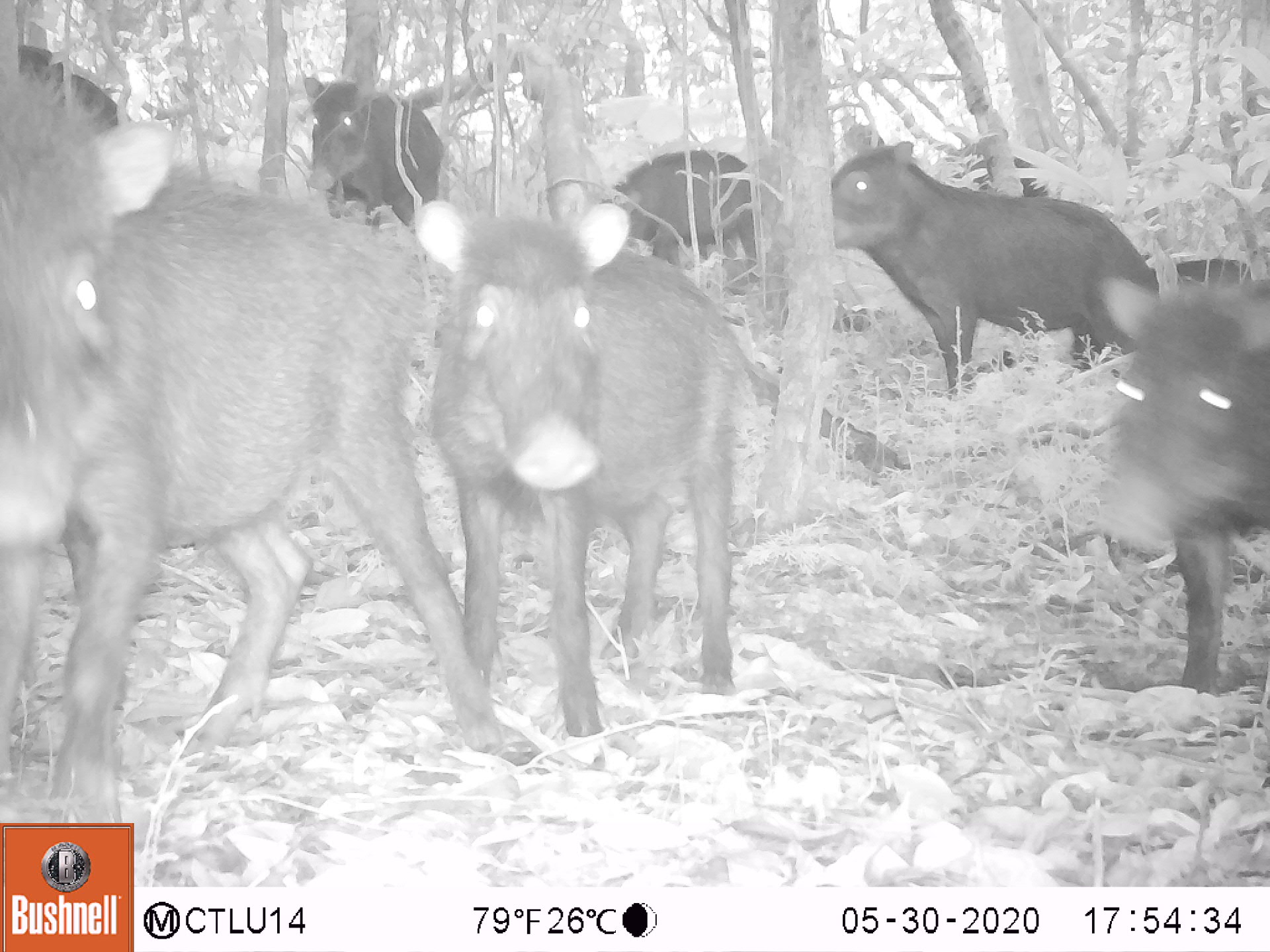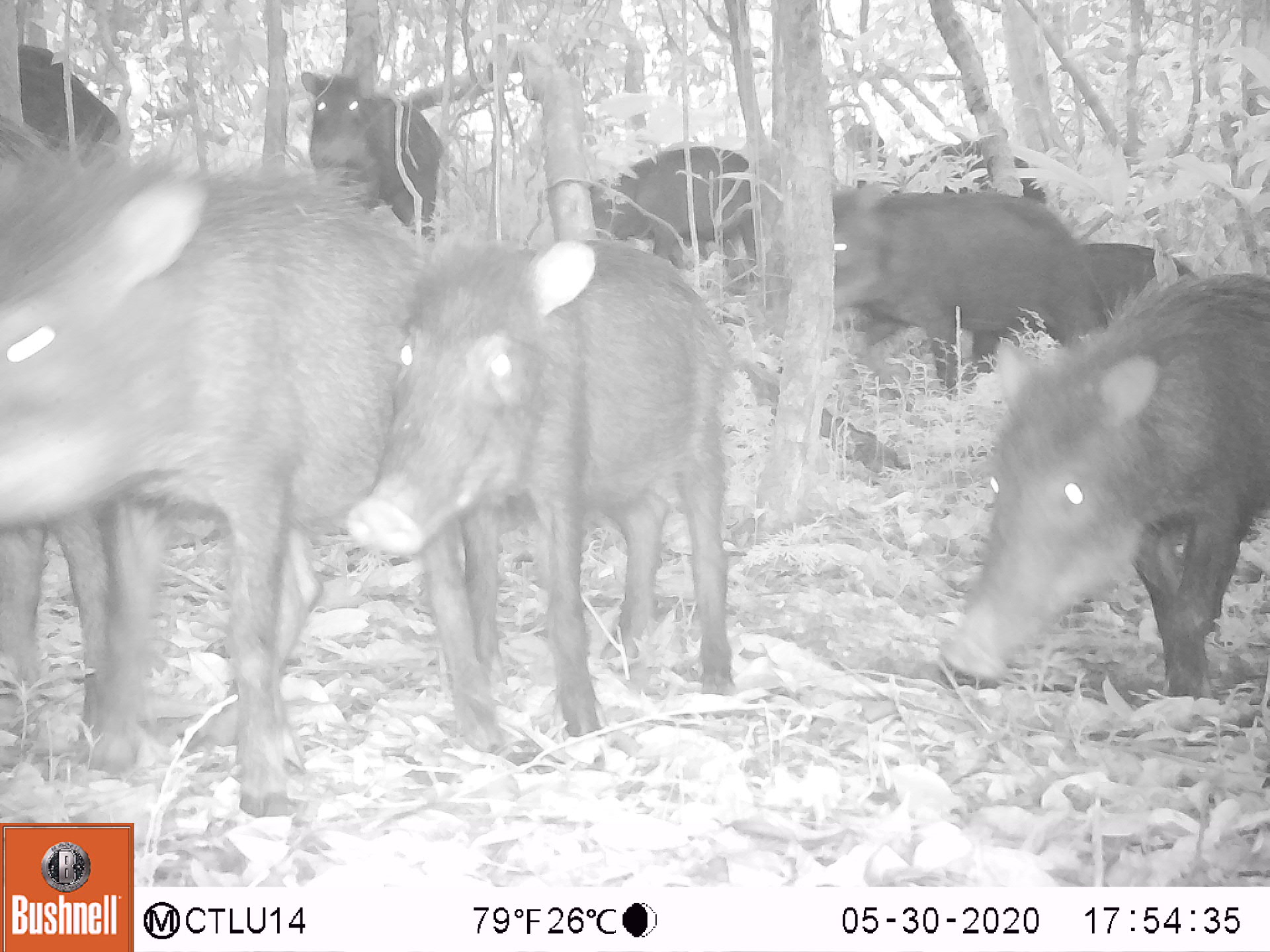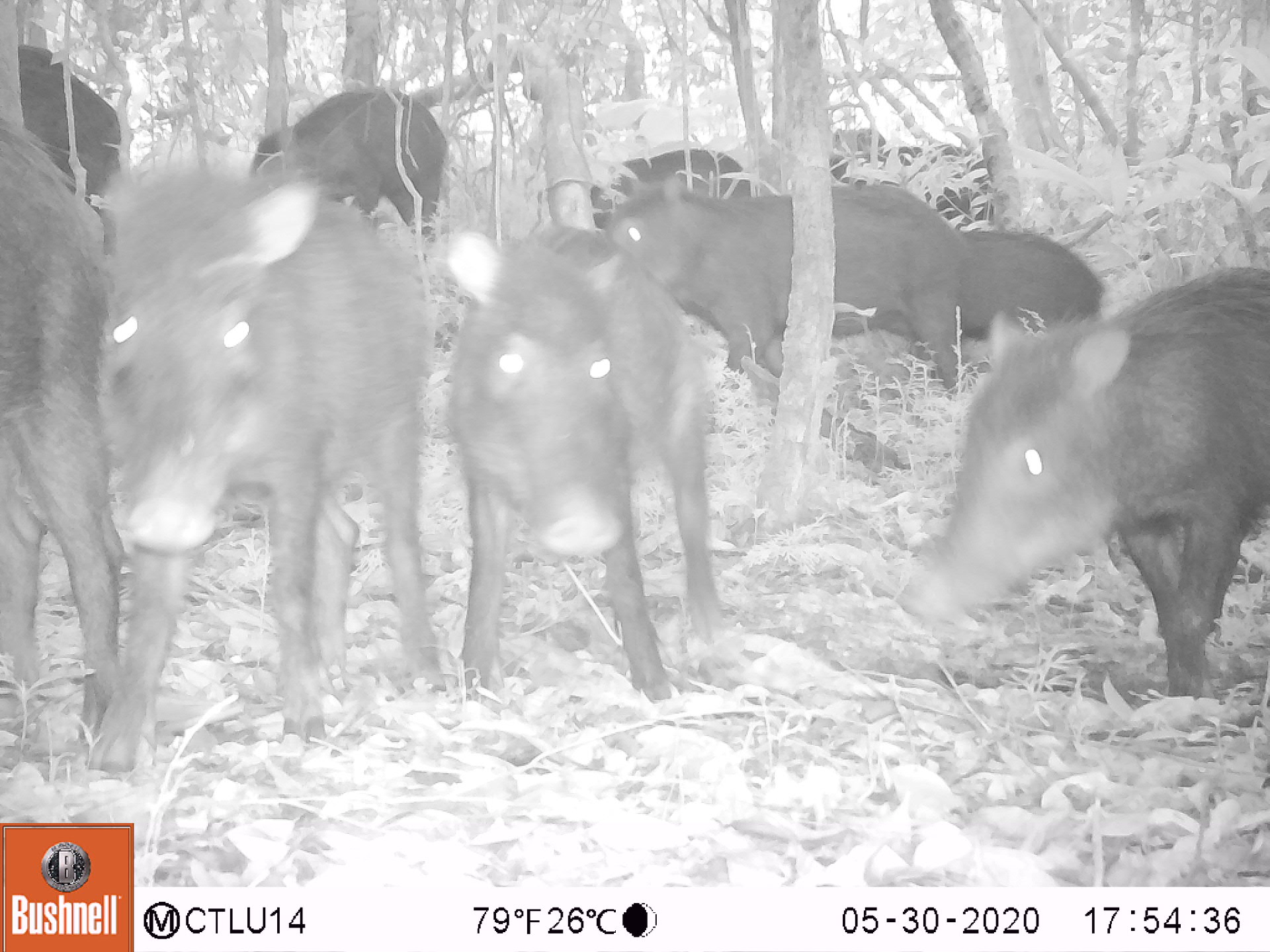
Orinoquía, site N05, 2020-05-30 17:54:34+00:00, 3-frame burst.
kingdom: Animalia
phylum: Chordata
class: Mammalia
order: Artiodactyla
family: Tayassuidae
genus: Tayassu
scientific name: Tayassu pecari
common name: white-lipped peccary